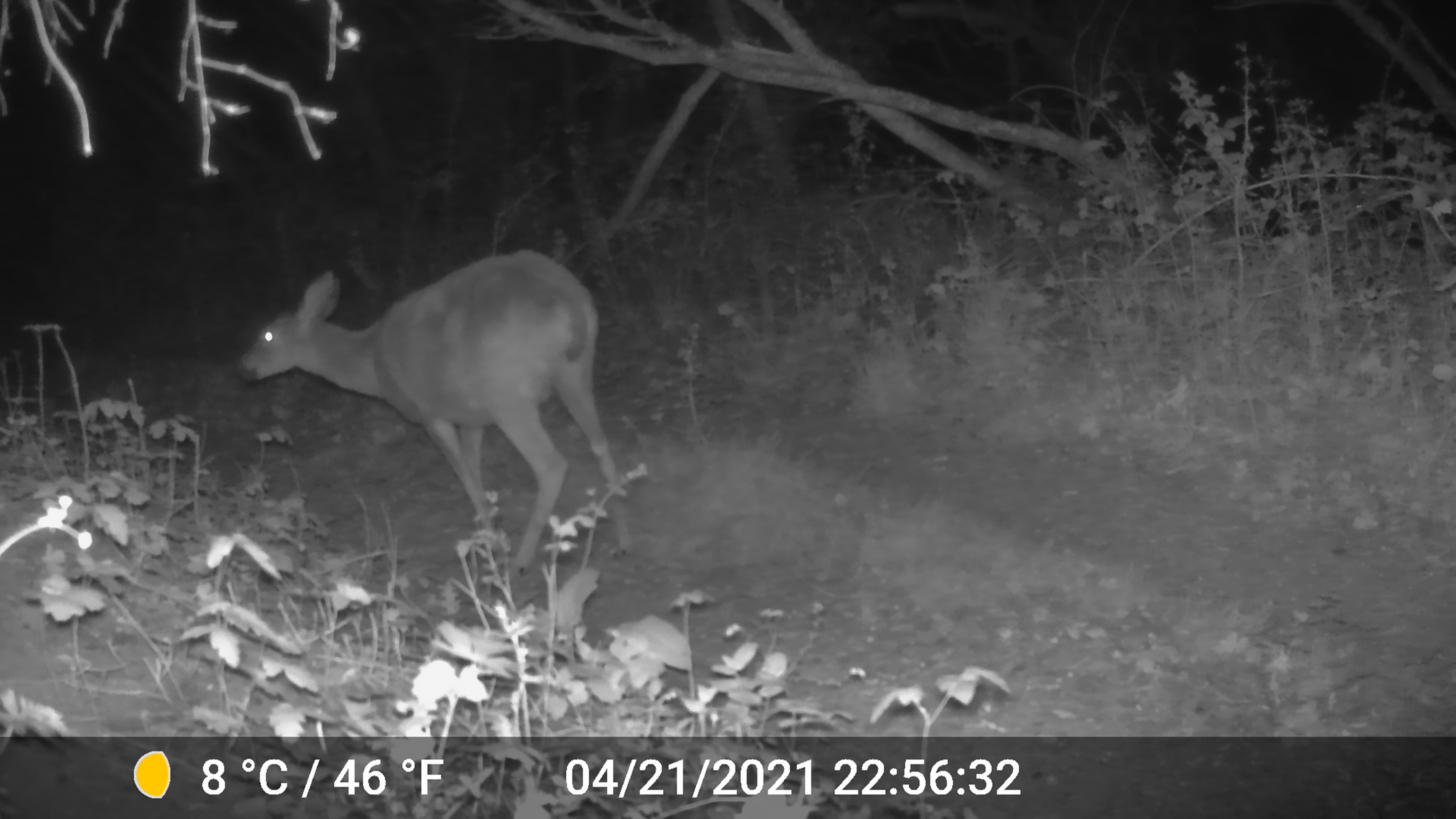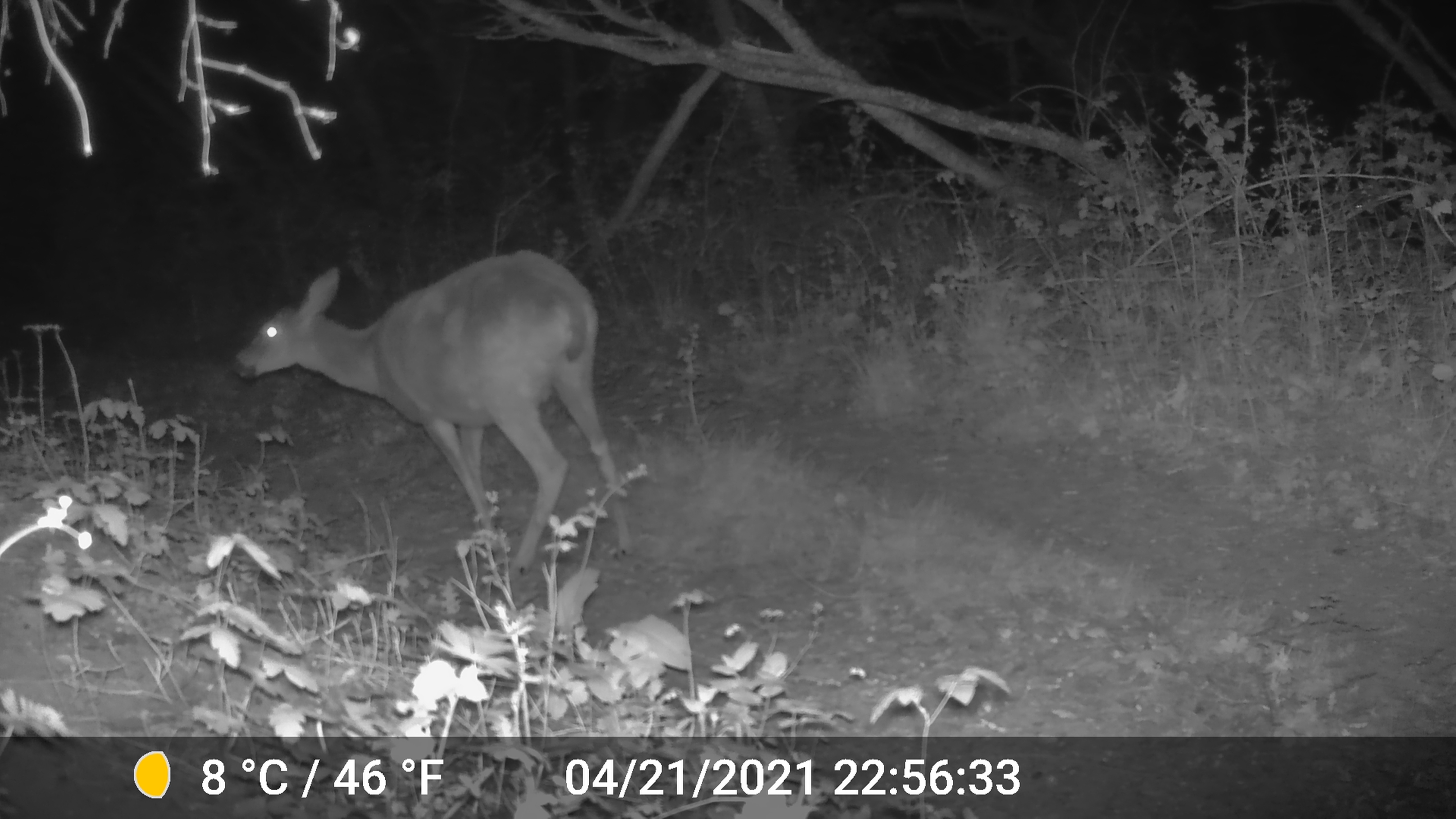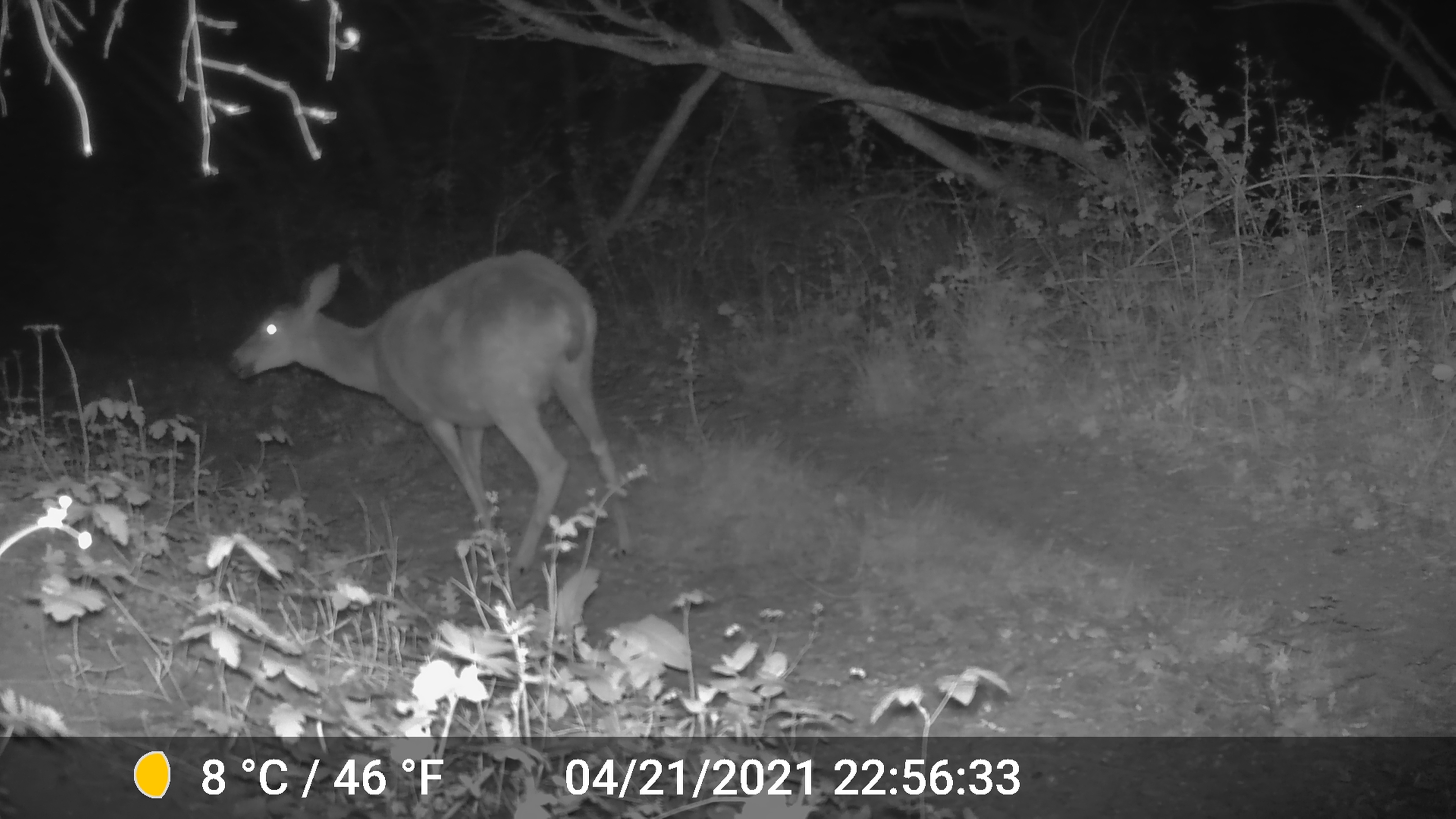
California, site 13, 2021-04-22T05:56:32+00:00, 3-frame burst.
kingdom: Animalia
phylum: Chordata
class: Mammalia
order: Artiodactyla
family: Cervidae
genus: Odocoileus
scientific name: Odocoileus hemionus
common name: mule deer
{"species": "mule deer (Odocoileus hemionus)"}